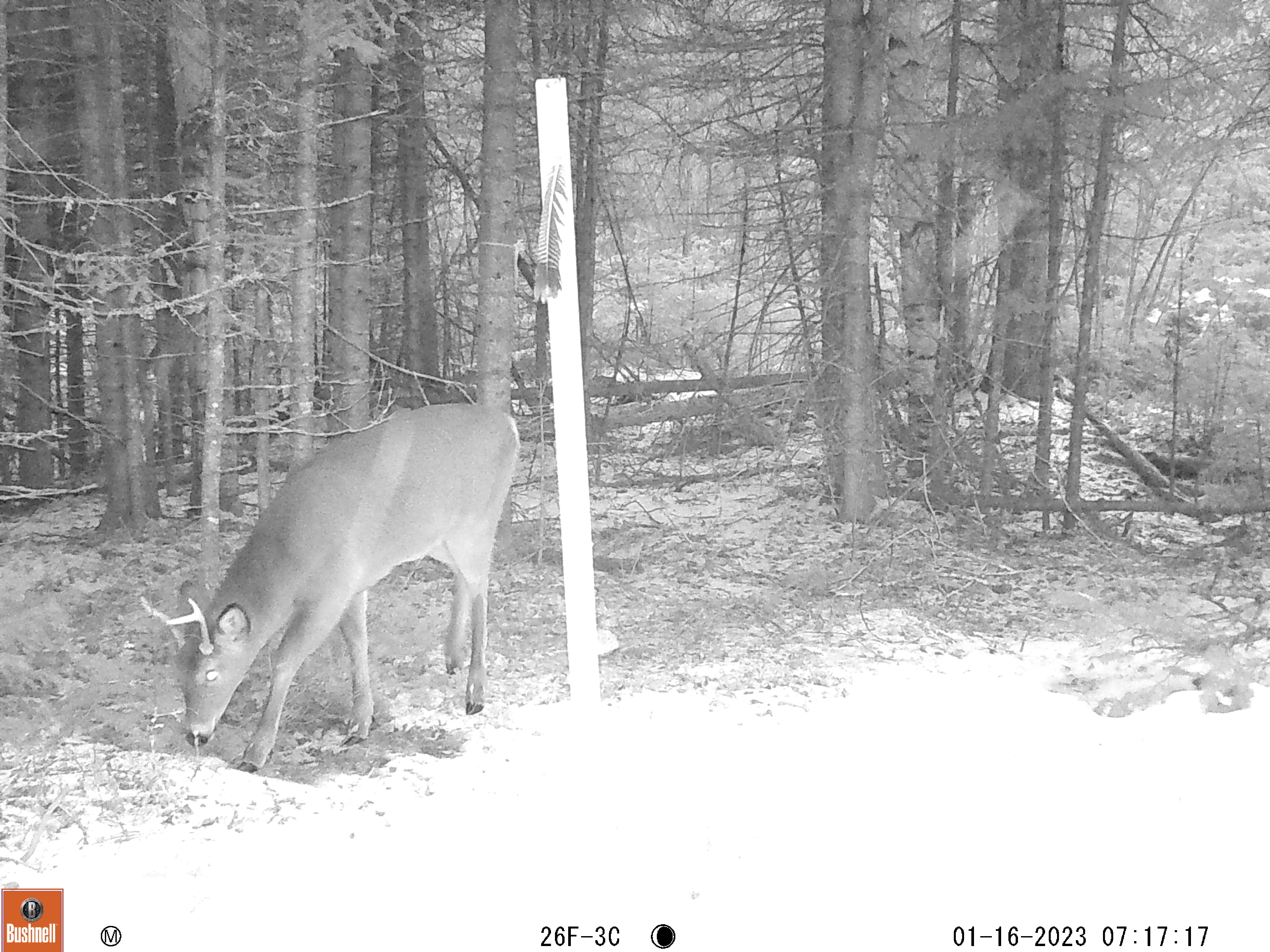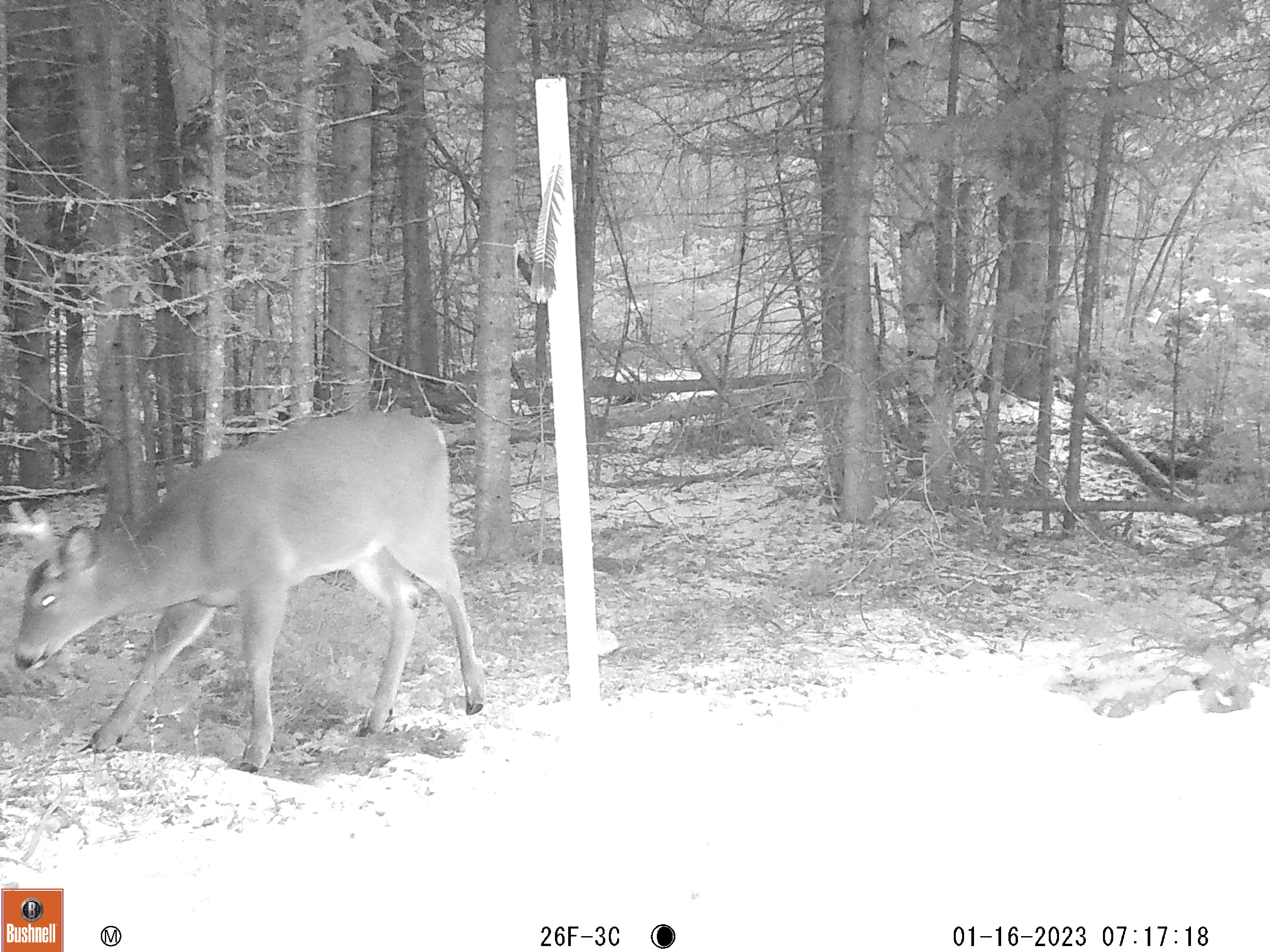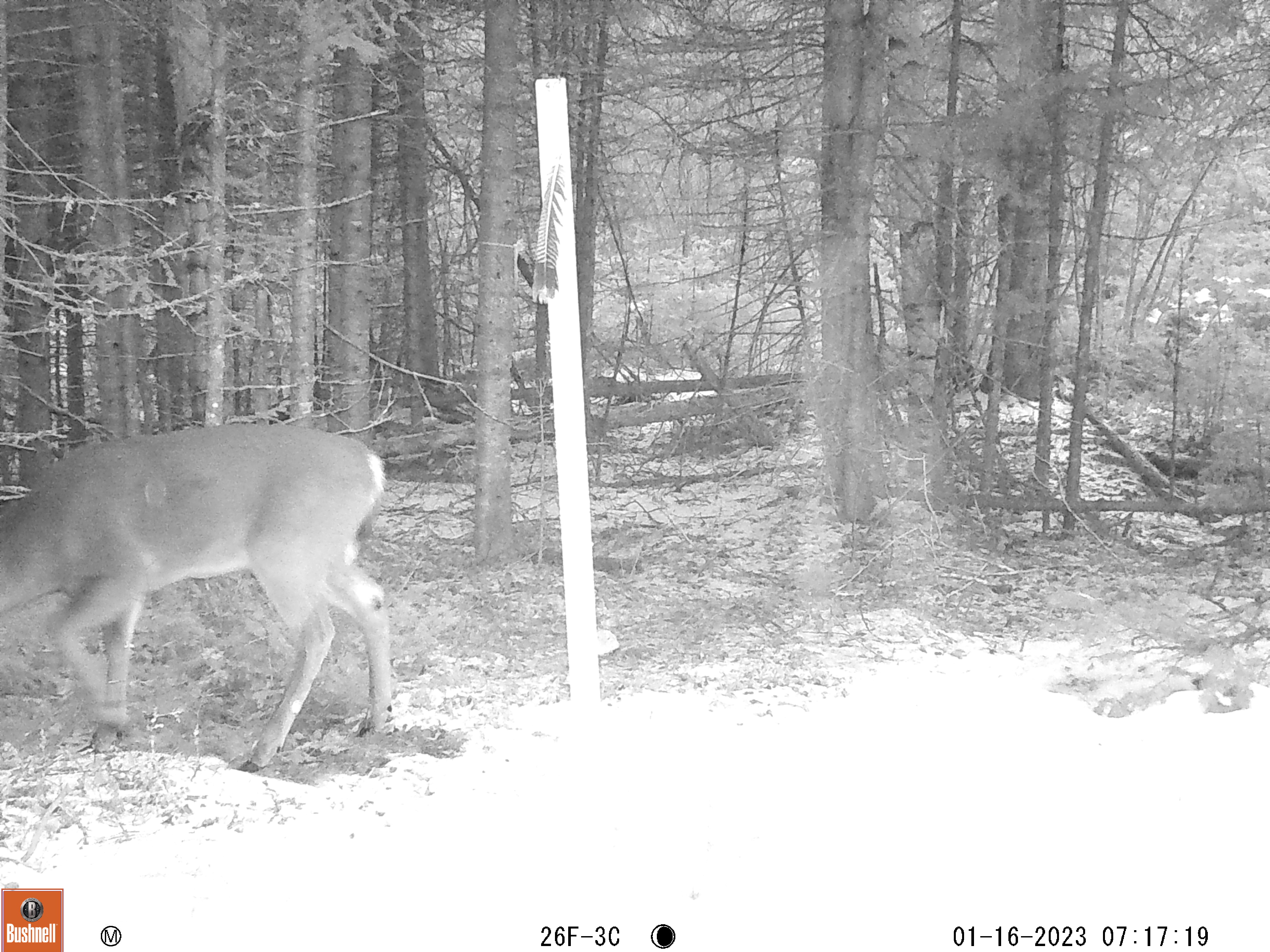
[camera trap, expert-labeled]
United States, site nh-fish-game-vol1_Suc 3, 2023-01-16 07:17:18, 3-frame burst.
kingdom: Animalia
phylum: Chordata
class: Mammalia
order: Artiodactyla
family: Cervidae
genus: Odocoileus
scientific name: Odocoileus virginianus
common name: white-tailed deer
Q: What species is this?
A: White-tailed deer (Odocoileus virginianus).